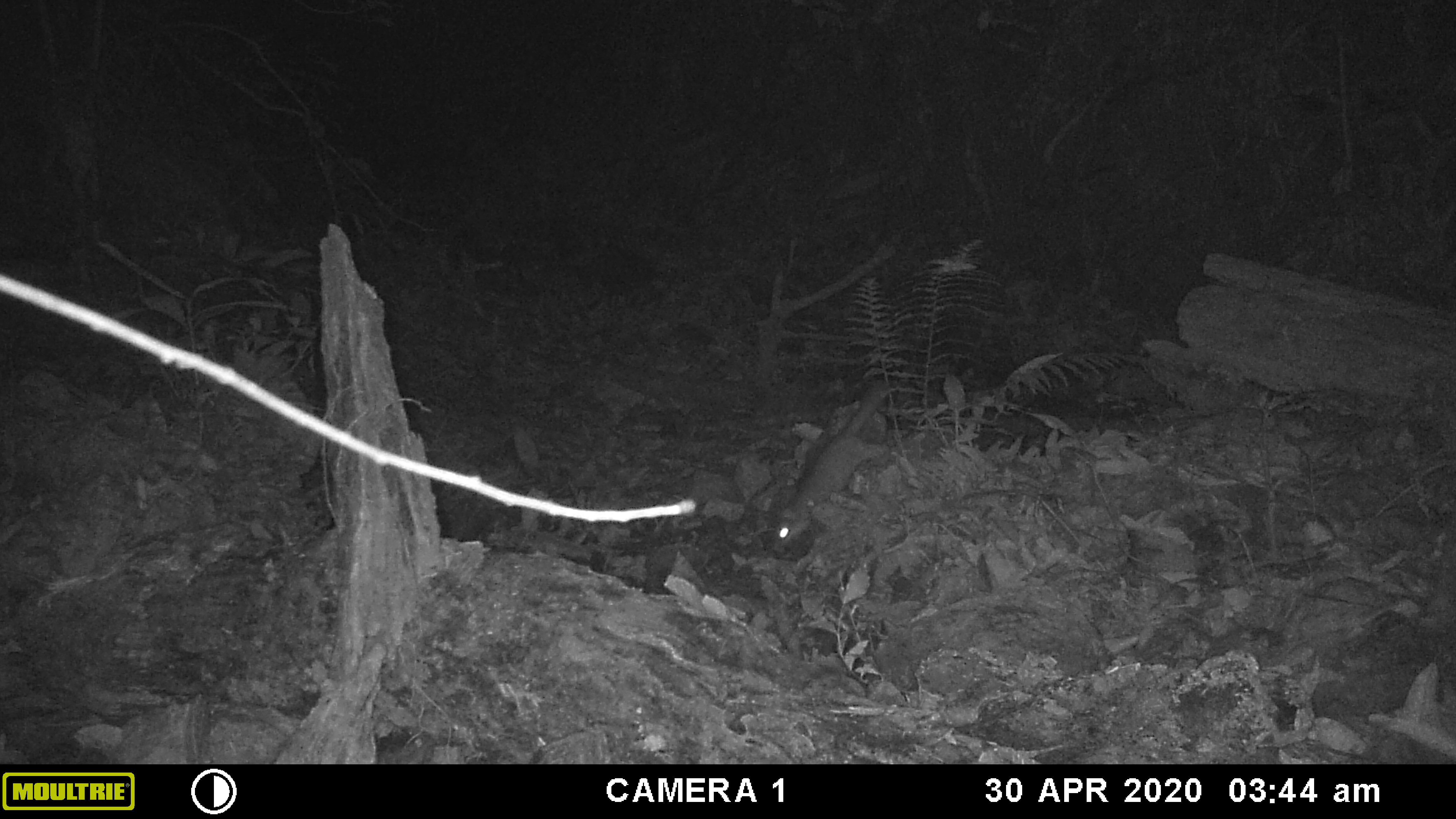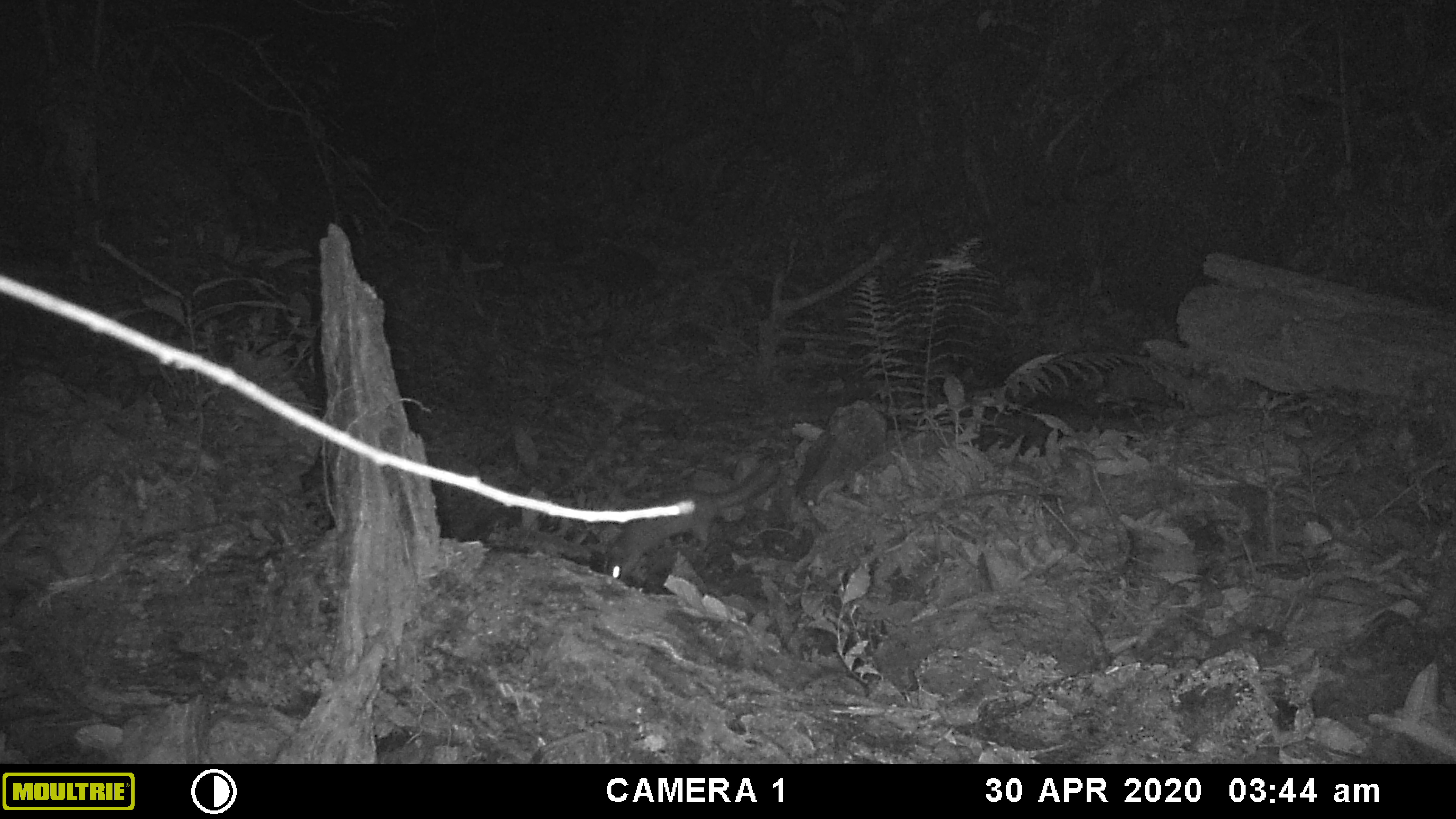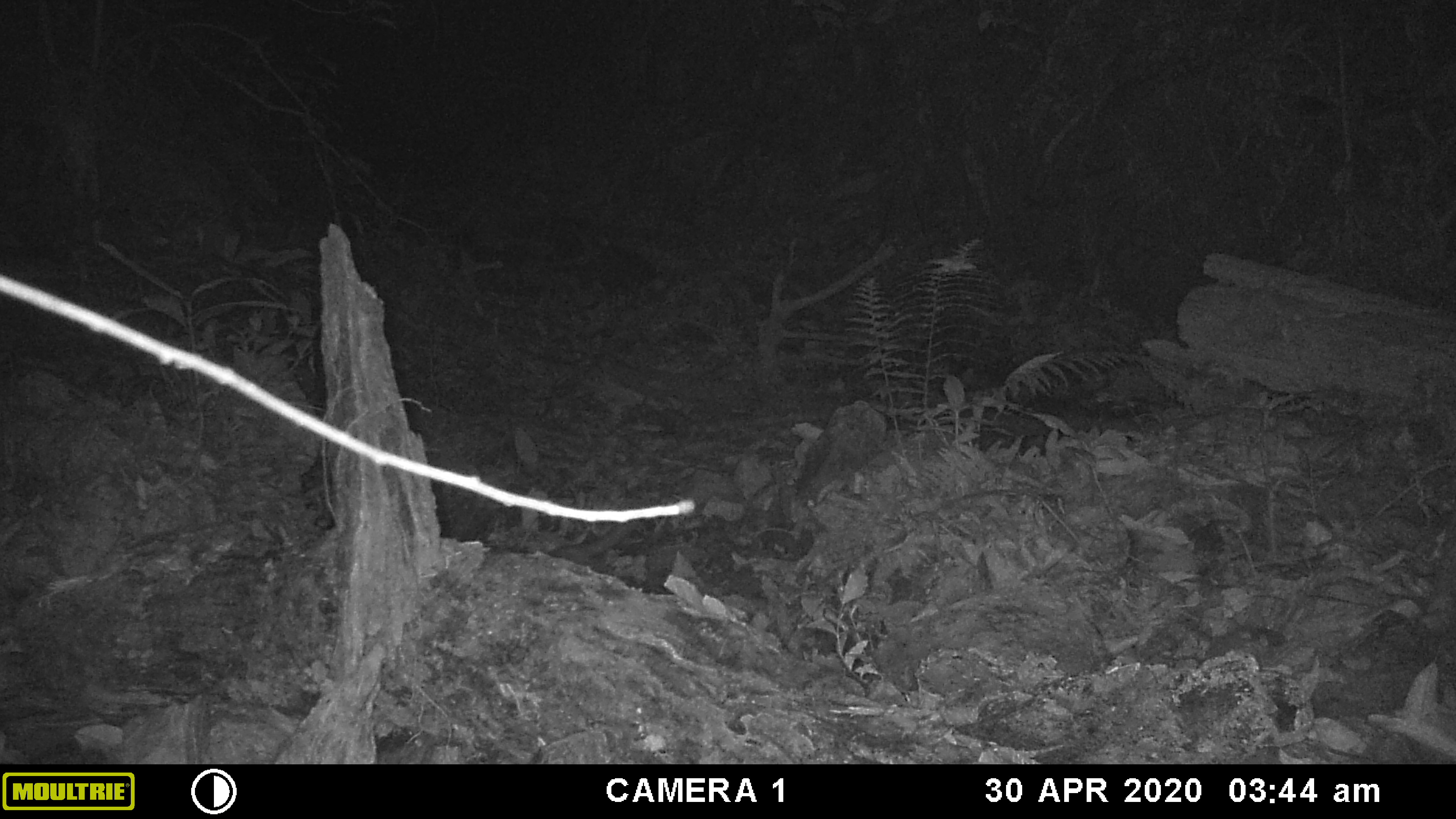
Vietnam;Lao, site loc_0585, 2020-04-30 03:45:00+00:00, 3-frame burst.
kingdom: Animalia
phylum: Chordata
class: Mammalia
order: Carnivora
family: Mustelidae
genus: Melogale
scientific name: Melogale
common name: ferret badger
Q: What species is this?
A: Ferret badger (Melogale).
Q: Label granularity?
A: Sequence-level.